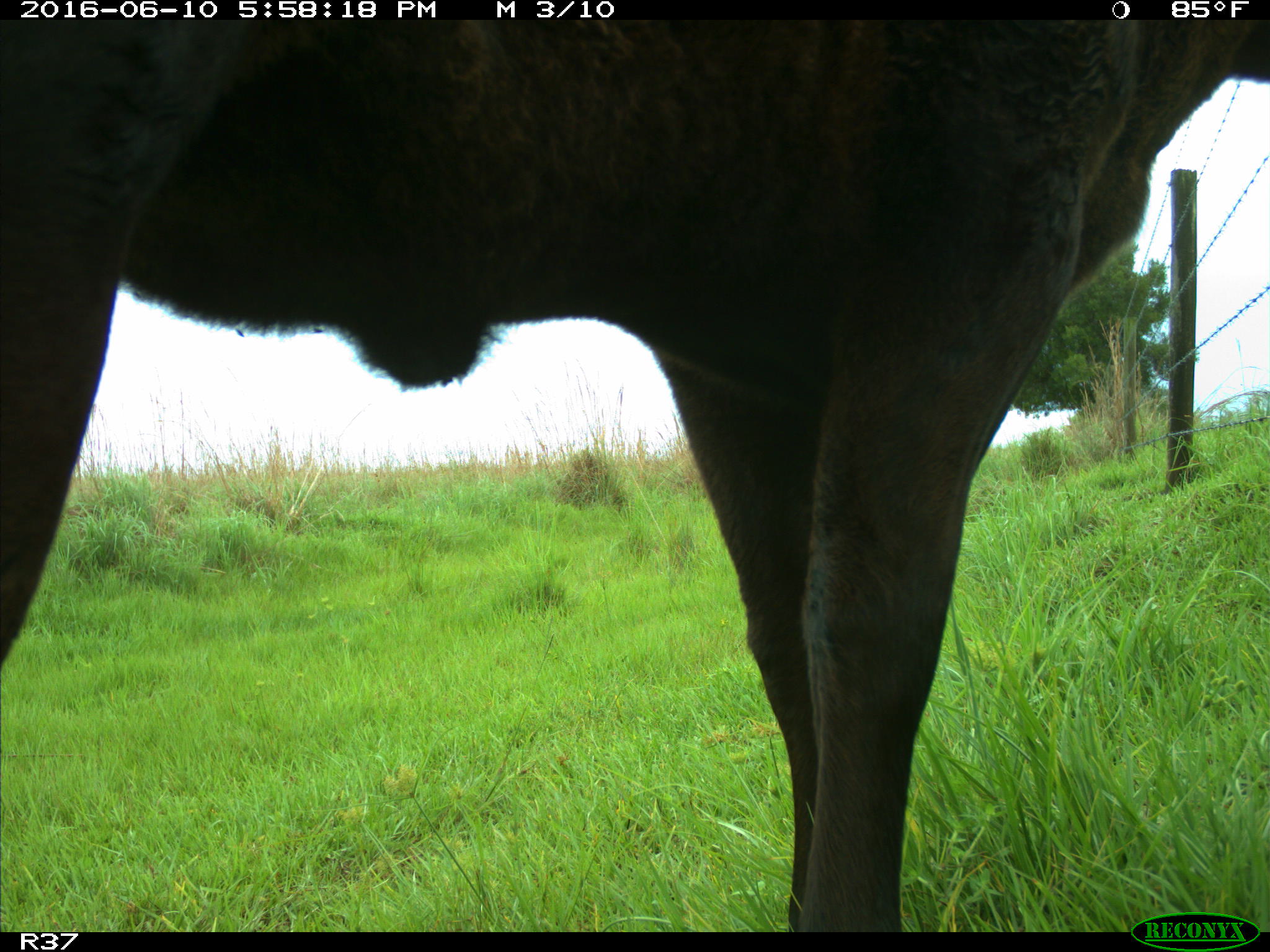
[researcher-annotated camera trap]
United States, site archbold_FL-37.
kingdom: Animalia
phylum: Chordata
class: Mammalia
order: Artiodactyla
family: Bovidae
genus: Bos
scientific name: Bos taurus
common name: domestic cow